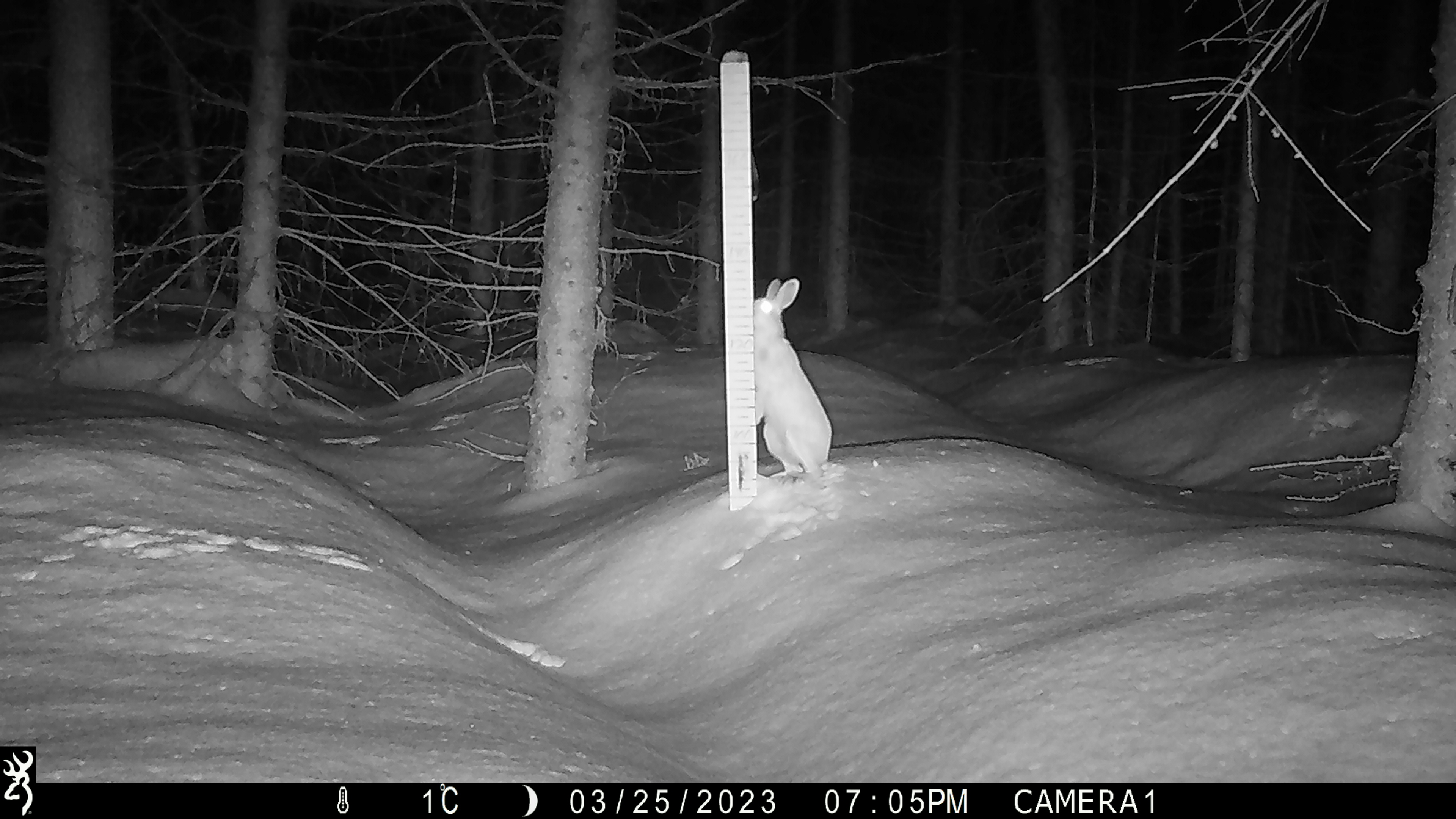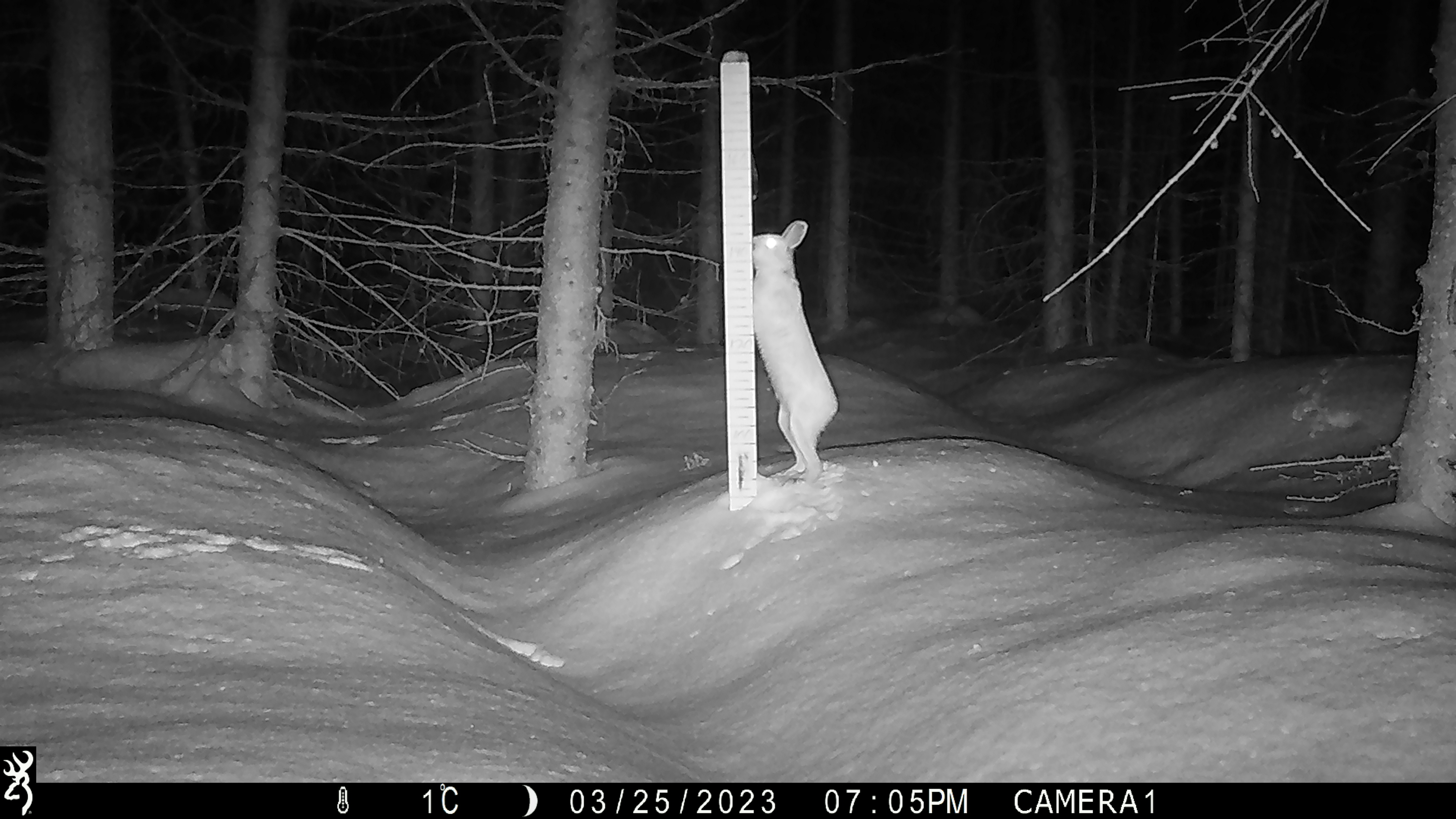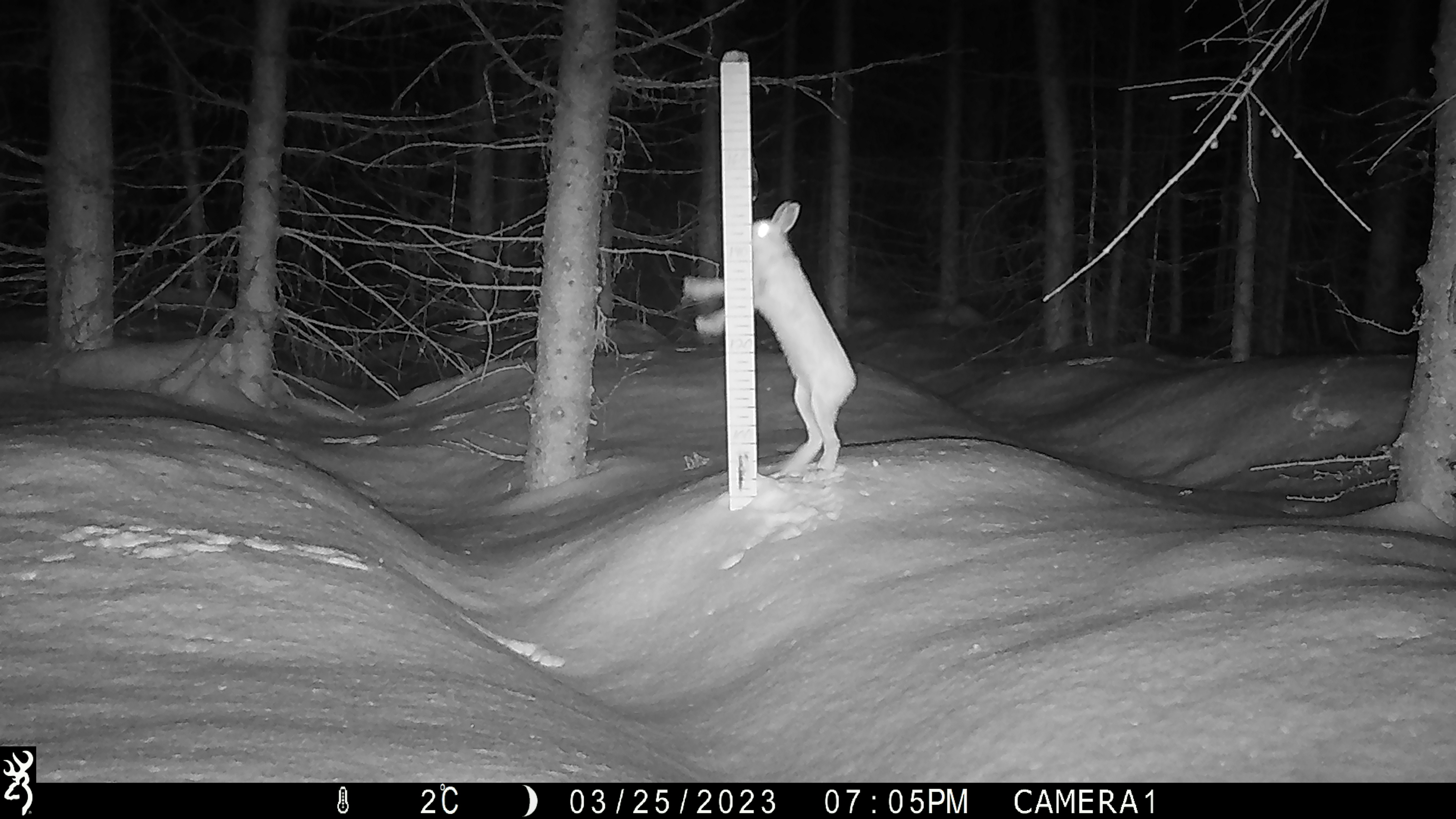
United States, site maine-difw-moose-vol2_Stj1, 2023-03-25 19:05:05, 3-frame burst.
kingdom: Animalia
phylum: Chordata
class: Mammalia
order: Lagomorpha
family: Leporidae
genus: Lepus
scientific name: Lepus americanus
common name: snowshoe hare